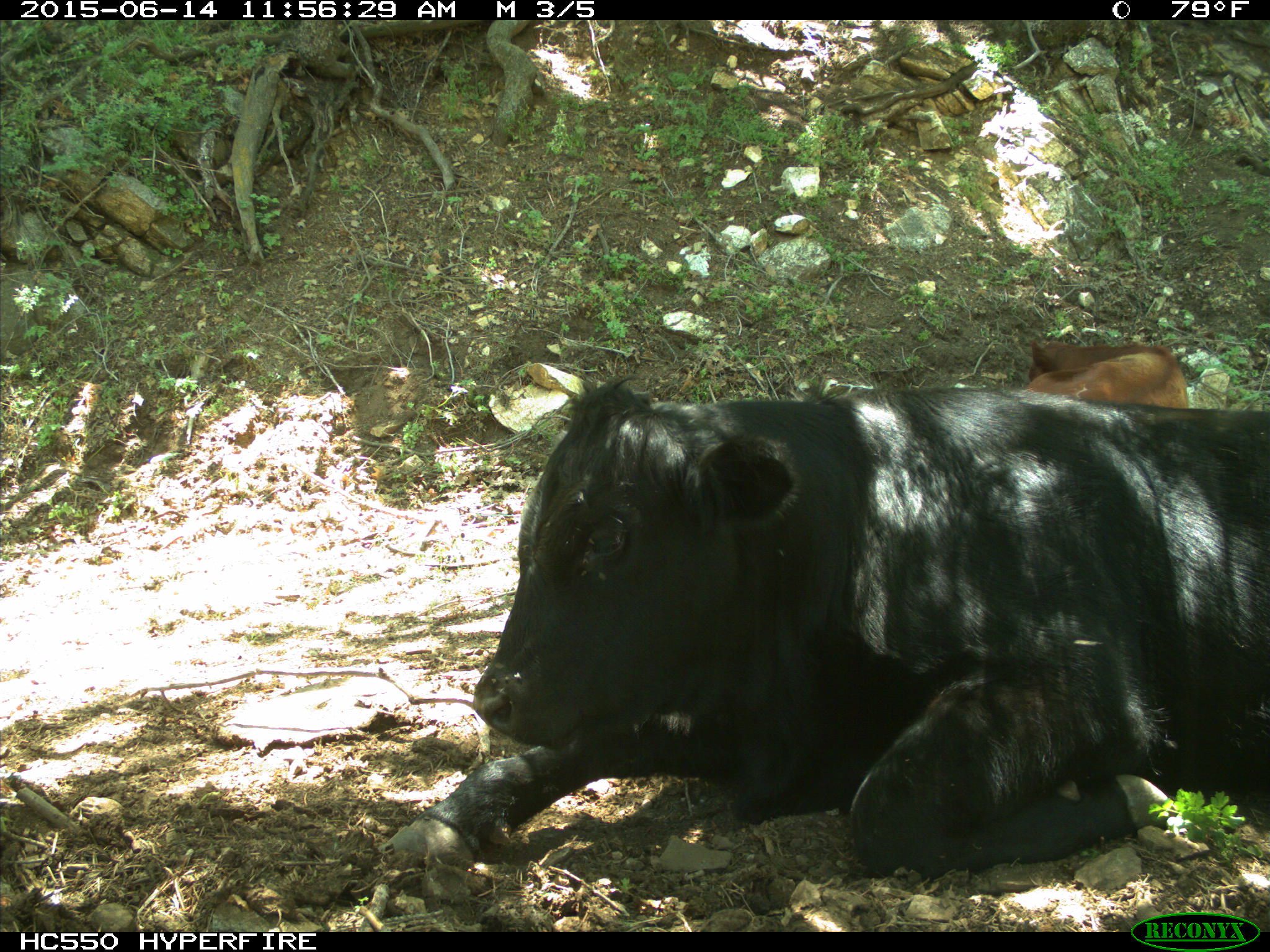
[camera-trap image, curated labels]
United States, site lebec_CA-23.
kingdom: Animalia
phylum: Chordata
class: Mammalia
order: Artiodactyla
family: Bovidae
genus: Bos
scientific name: Bos taurus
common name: domestic cow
Bos taurus (domestic cow).